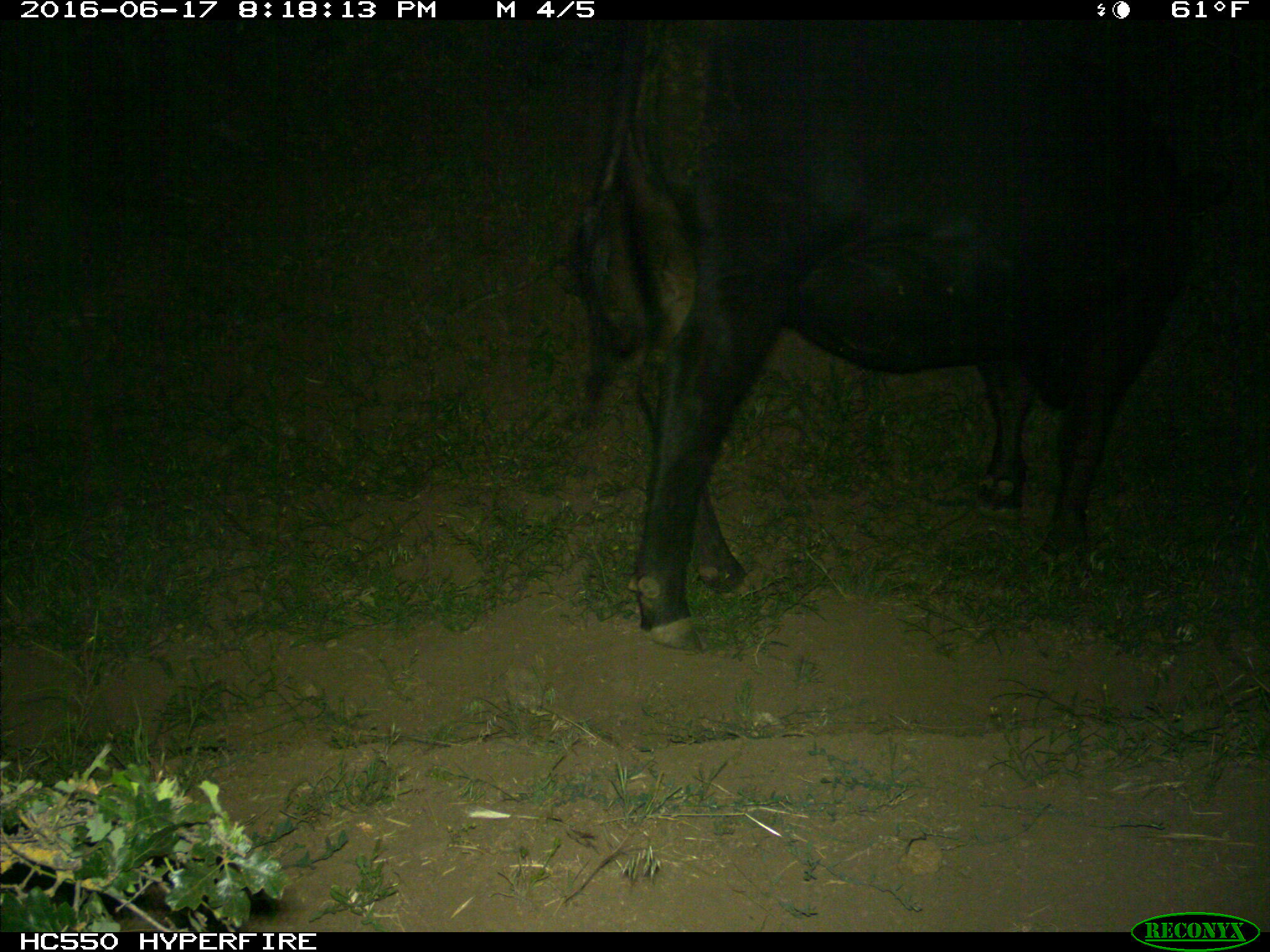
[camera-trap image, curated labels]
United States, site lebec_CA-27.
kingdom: Animalia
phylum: Chordata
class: Mammalia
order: Artiodactyla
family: Bovidae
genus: Bos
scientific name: Bos taurus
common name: domestic cow